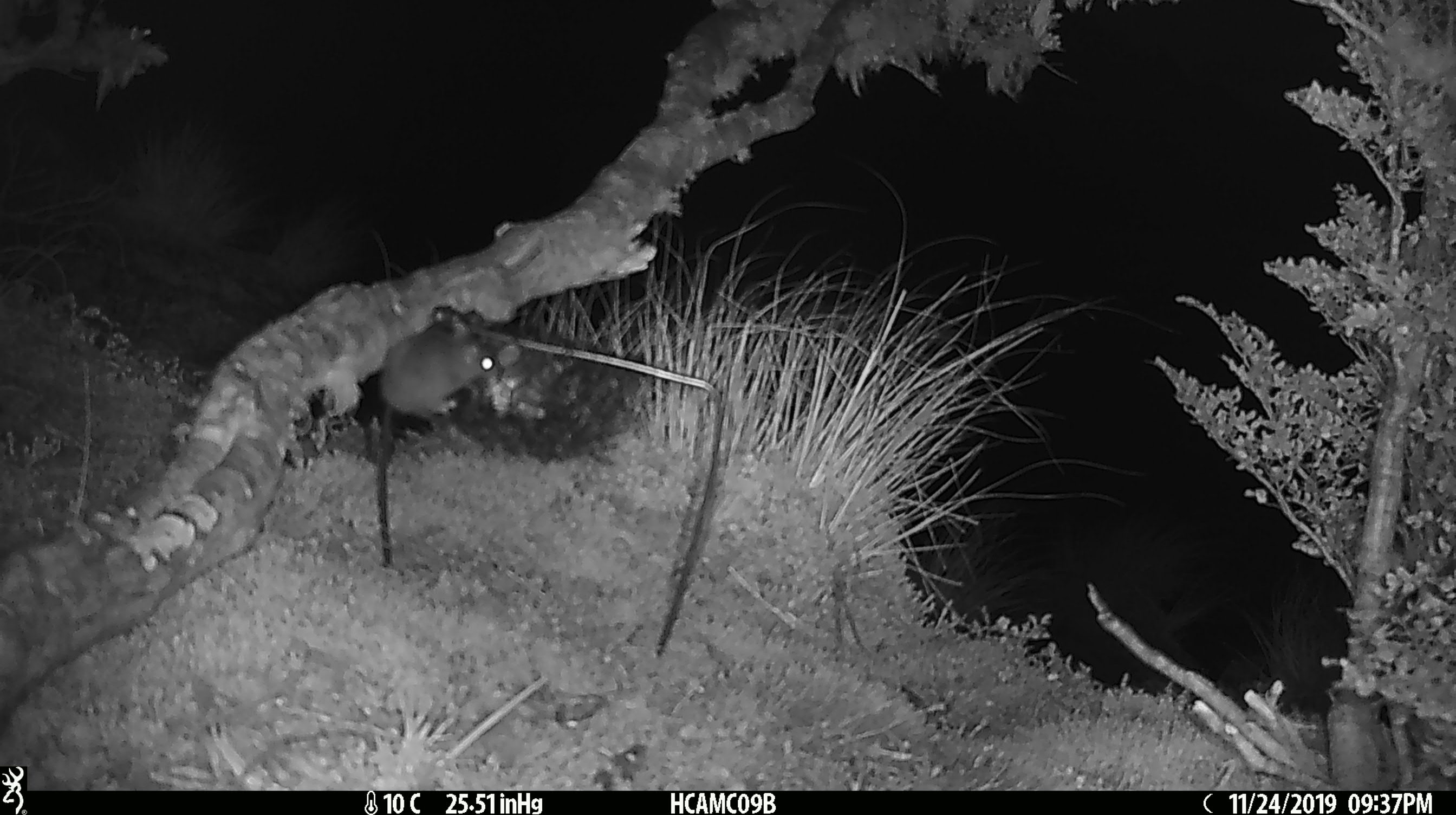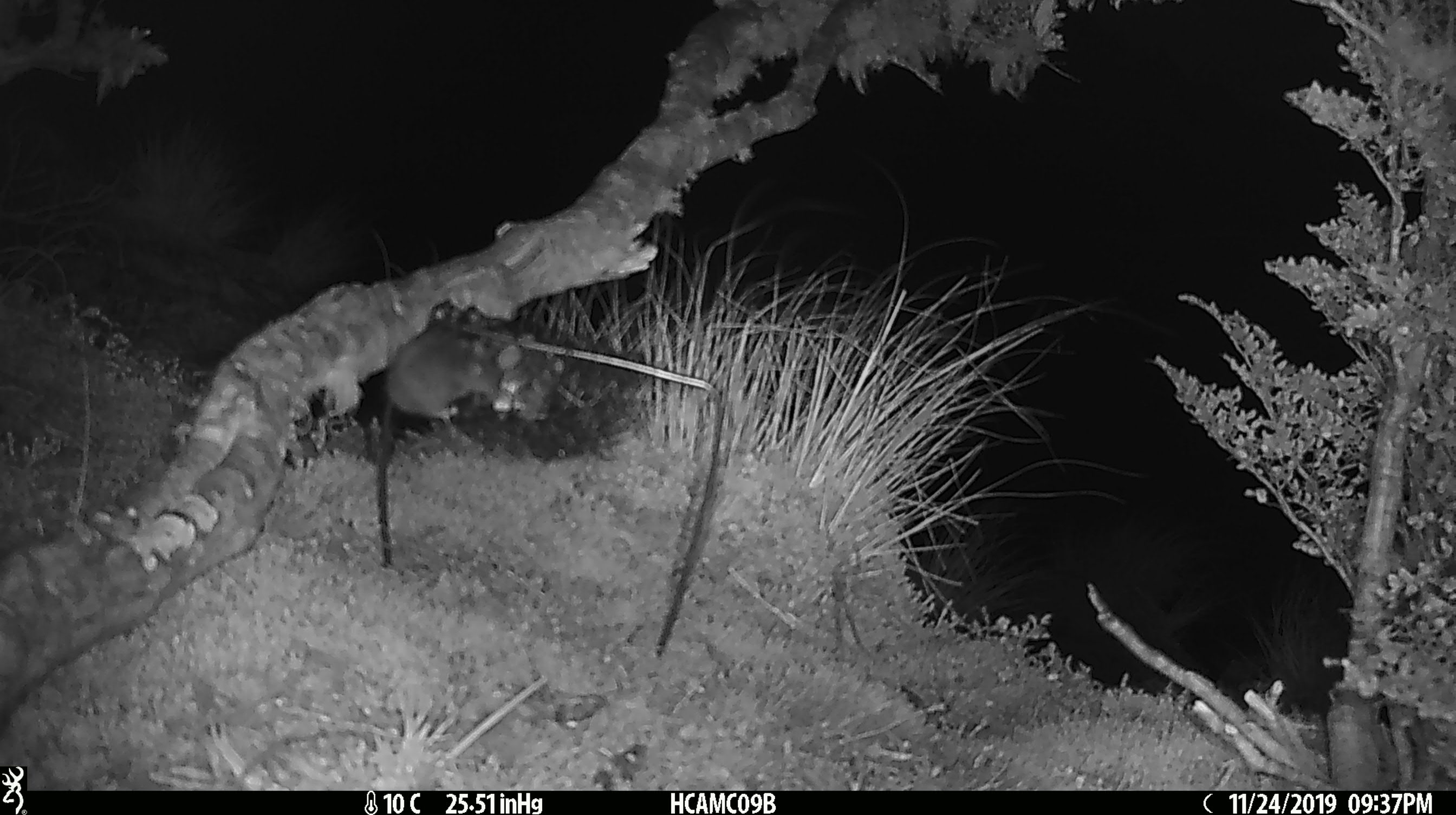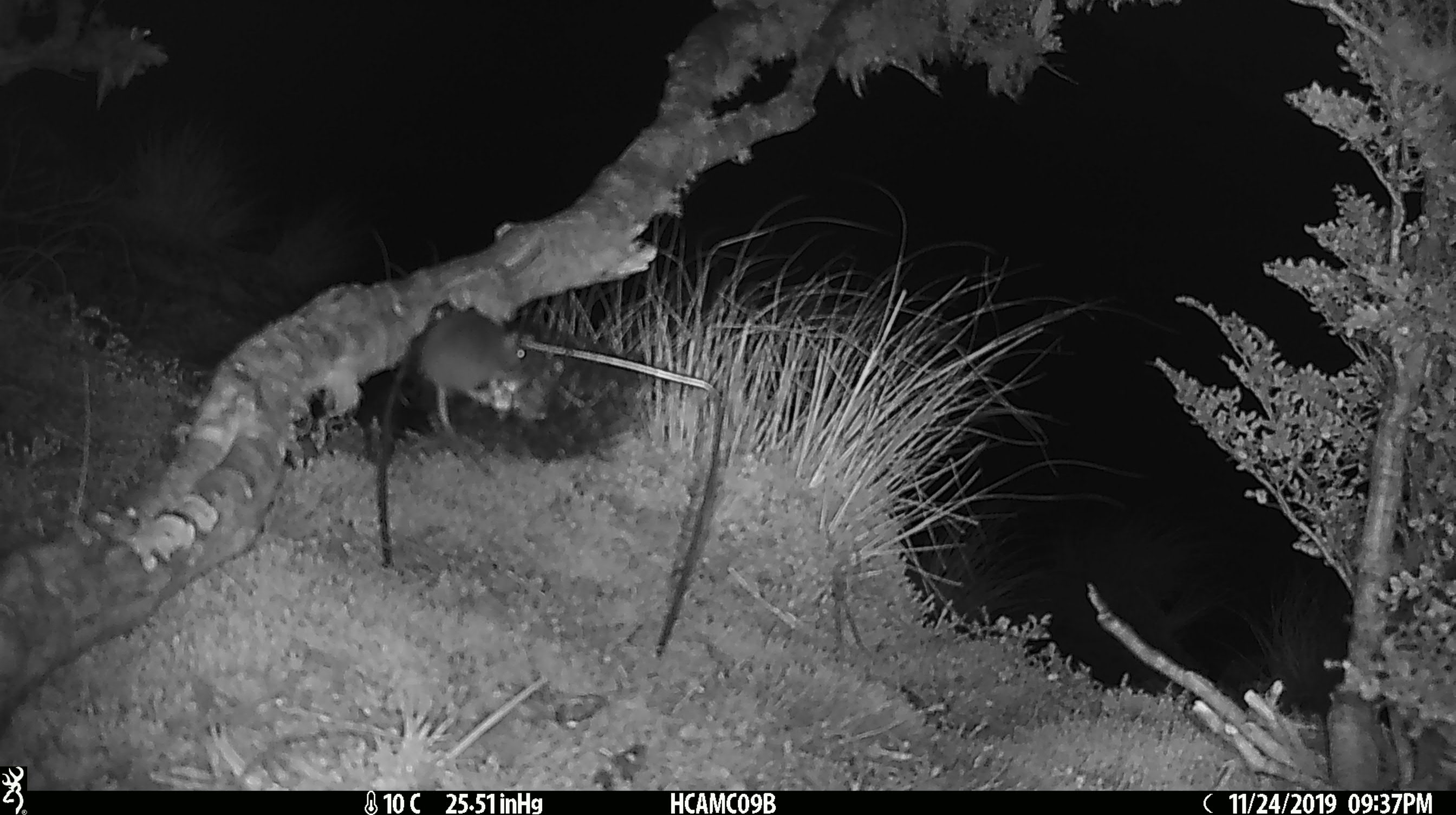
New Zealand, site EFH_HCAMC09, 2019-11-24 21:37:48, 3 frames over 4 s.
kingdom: Animalia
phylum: Chordata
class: Mammalia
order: Rodentia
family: Muridae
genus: Mus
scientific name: Mus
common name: mouse